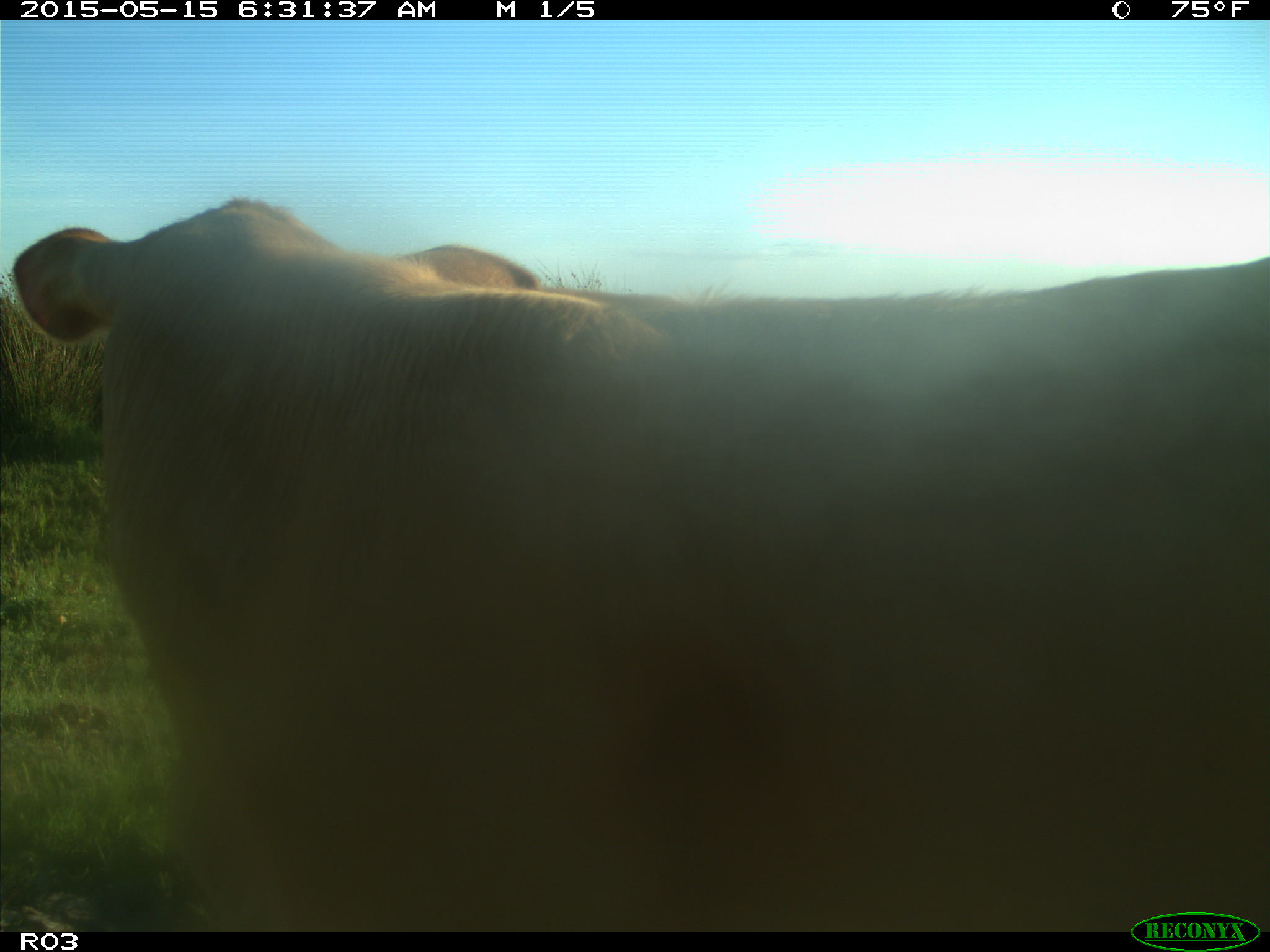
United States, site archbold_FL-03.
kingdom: Animalia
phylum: Chordata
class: Mammalia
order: Artiodactyla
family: Bovidae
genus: Bos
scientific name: Bos taurus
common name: domestic cow